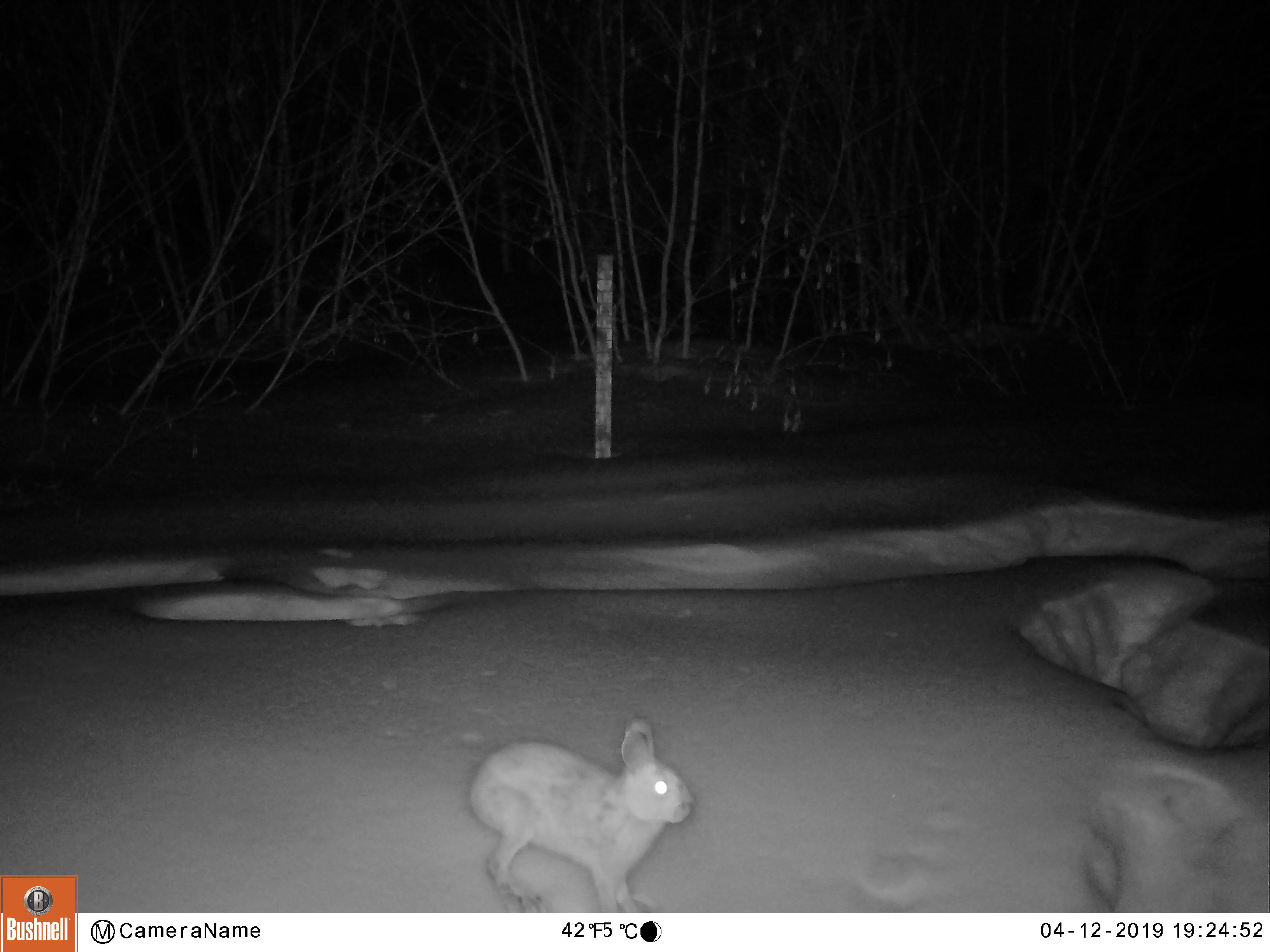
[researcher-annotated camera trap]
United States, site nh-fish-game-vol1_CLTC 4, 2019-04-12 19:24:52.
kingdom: Animalia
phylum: Chordata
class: Mammalia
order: Lagomorpha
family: Leporidae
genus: Lepus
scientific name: Lepus americanus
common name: snowshoe hare